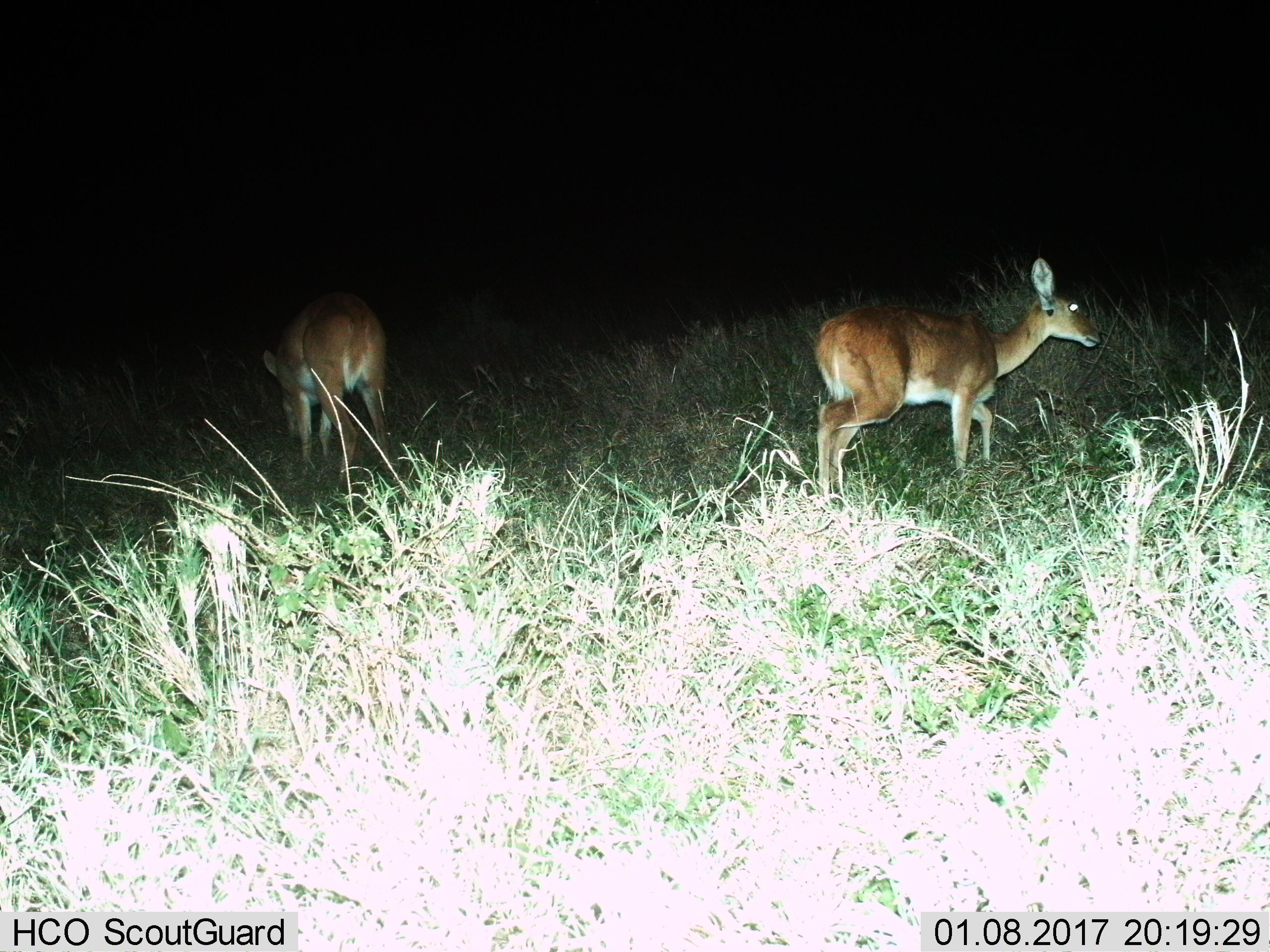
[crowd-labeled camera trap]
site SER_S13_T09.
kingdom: Animalia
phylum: Chordata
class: Mammalia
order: Artiodactyla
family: Bovidae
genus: Redunca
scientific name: Redunca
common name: reedbuck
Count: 2.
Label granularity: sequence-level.